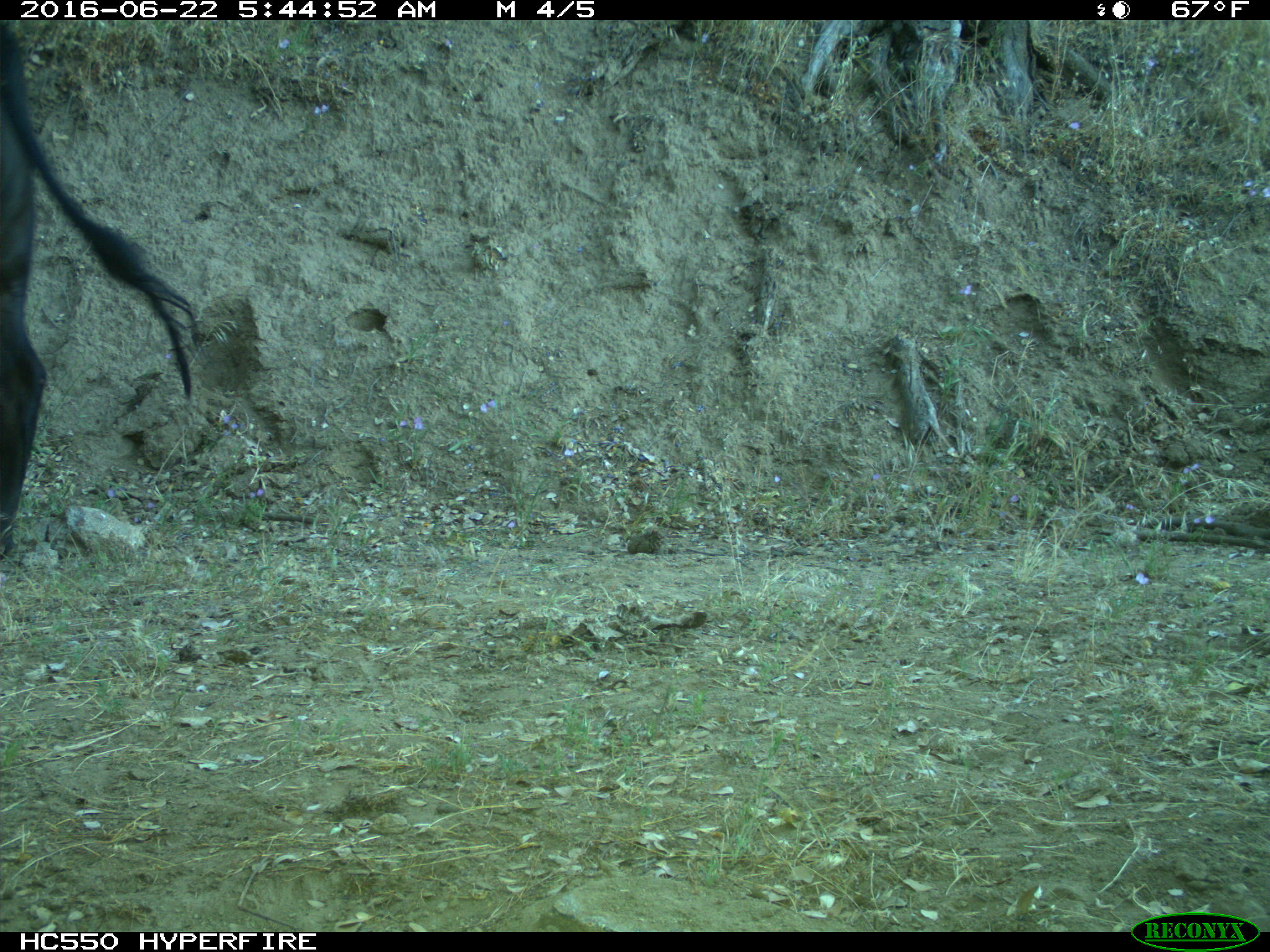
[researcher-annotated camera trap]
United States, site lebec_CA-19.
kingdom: Animalia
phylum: Chordata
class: Mammalia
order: Artiodactyla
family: Bovidae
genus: Bos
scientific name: Bos taurus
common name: domestic cow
Bos taurus (domestic cow).